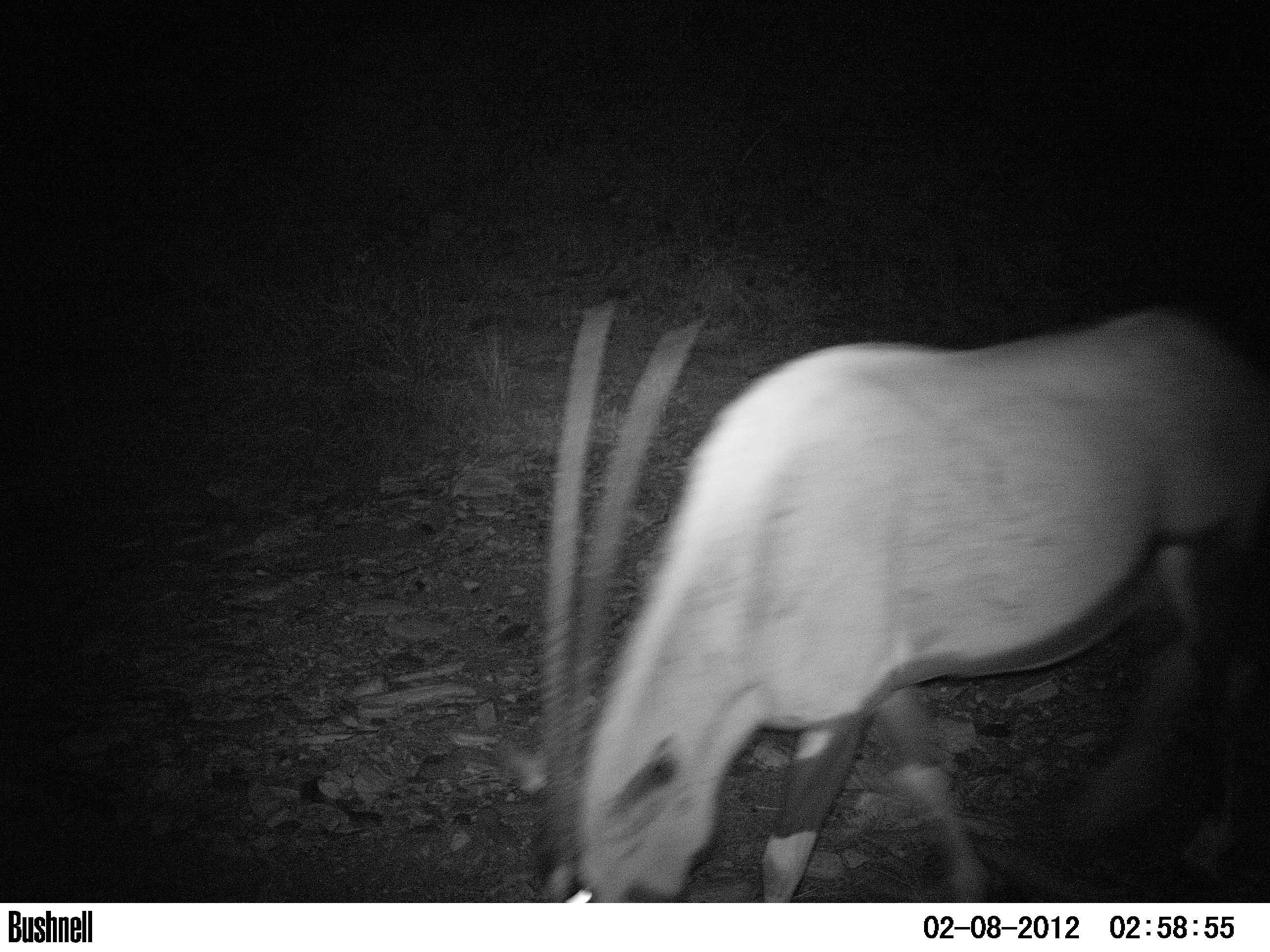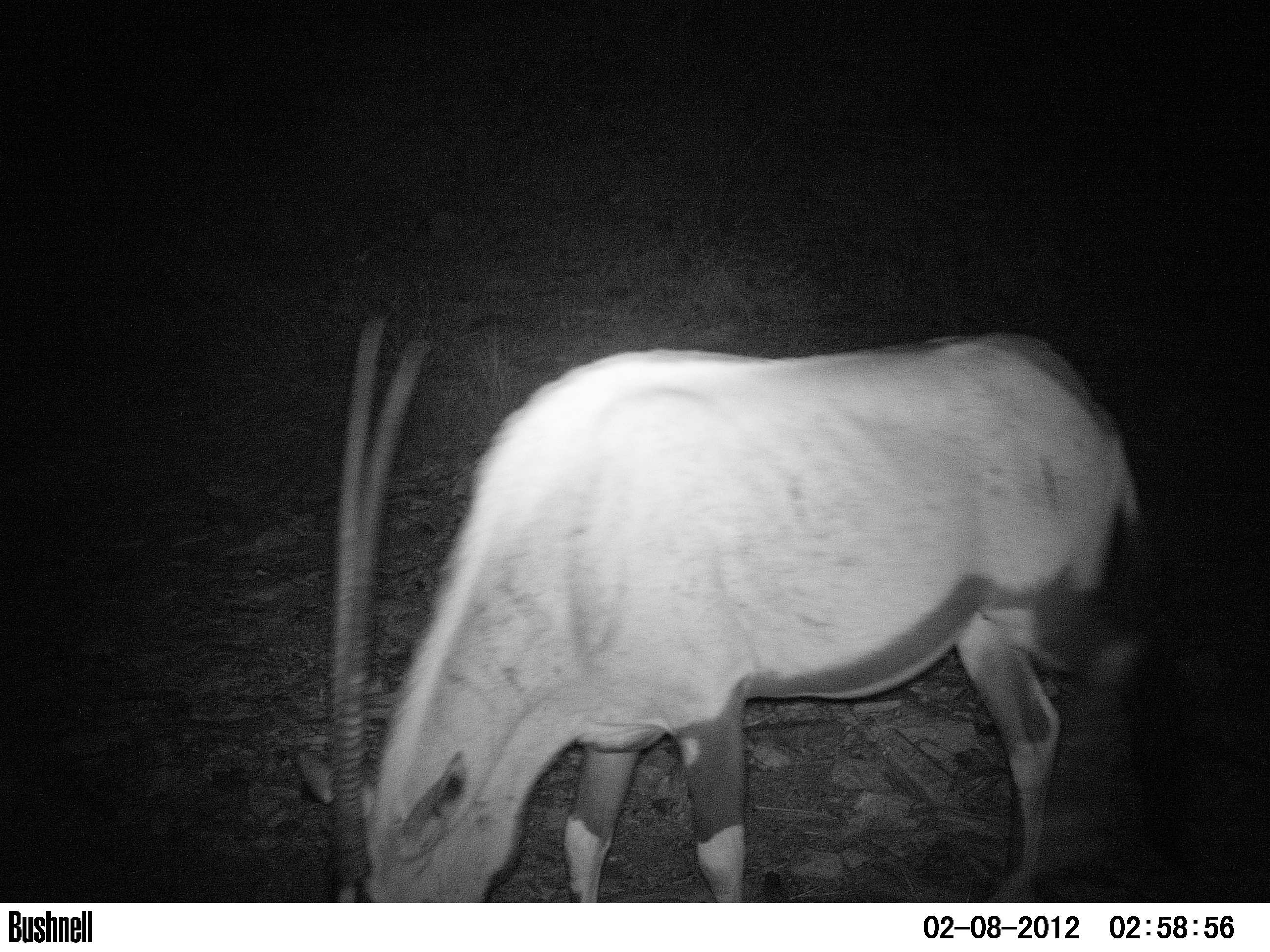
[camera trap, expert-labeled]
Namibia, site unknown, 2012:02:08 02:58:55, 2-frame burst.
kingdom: Animalia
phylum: Chordata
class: Mammalia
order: Artiodactyla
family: Bovidae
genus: Oryx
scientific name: Oryx gazella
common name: gemsbok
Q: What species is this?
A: Oryx gazella (gemsbok).